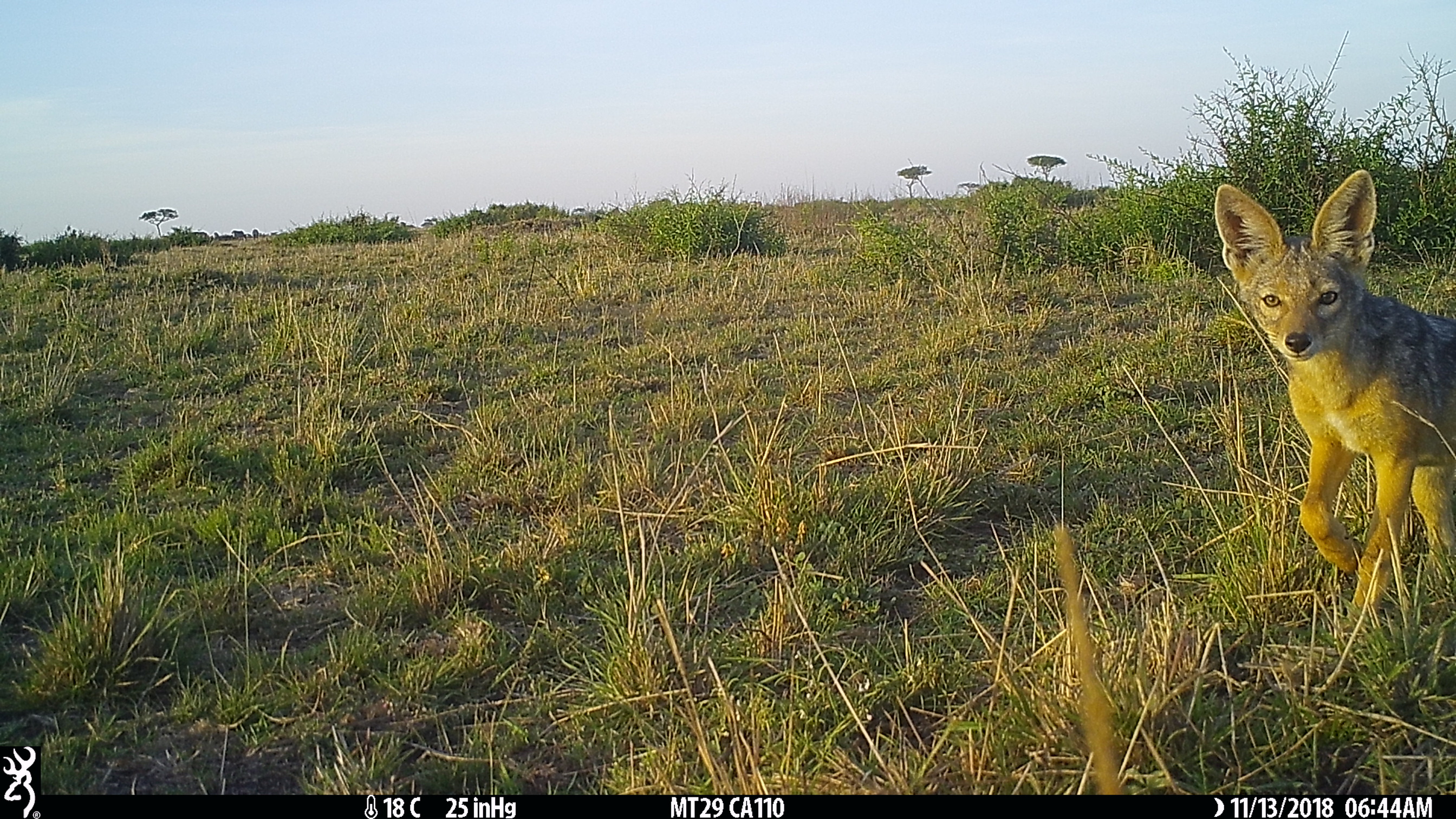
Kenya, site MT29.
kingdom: Animalia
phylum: Chordata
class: Mammalia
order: Carnivora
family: Canidae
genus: Lupulella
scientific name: Lupulella mesomelas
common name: black-backed jackal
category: jackal